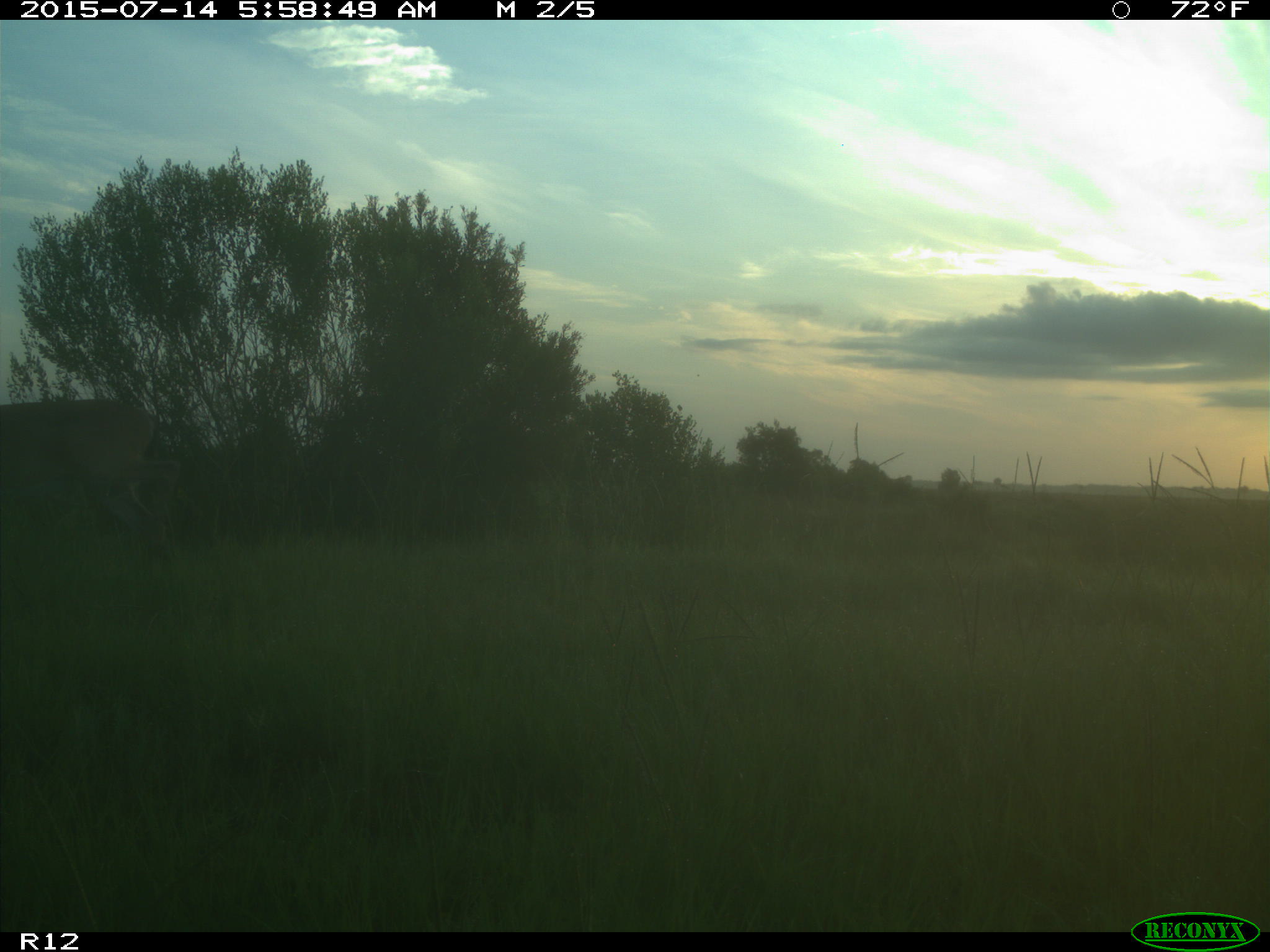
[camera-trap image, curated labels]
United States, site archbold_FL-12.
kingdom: Animalia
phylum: Chordata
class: Mammalia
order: Artiodactyla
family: Cervidae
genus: Odocoileus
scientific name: Odocoileus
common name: deer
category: unidentified deer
Unidentified deer (deer) (Odocoileus).